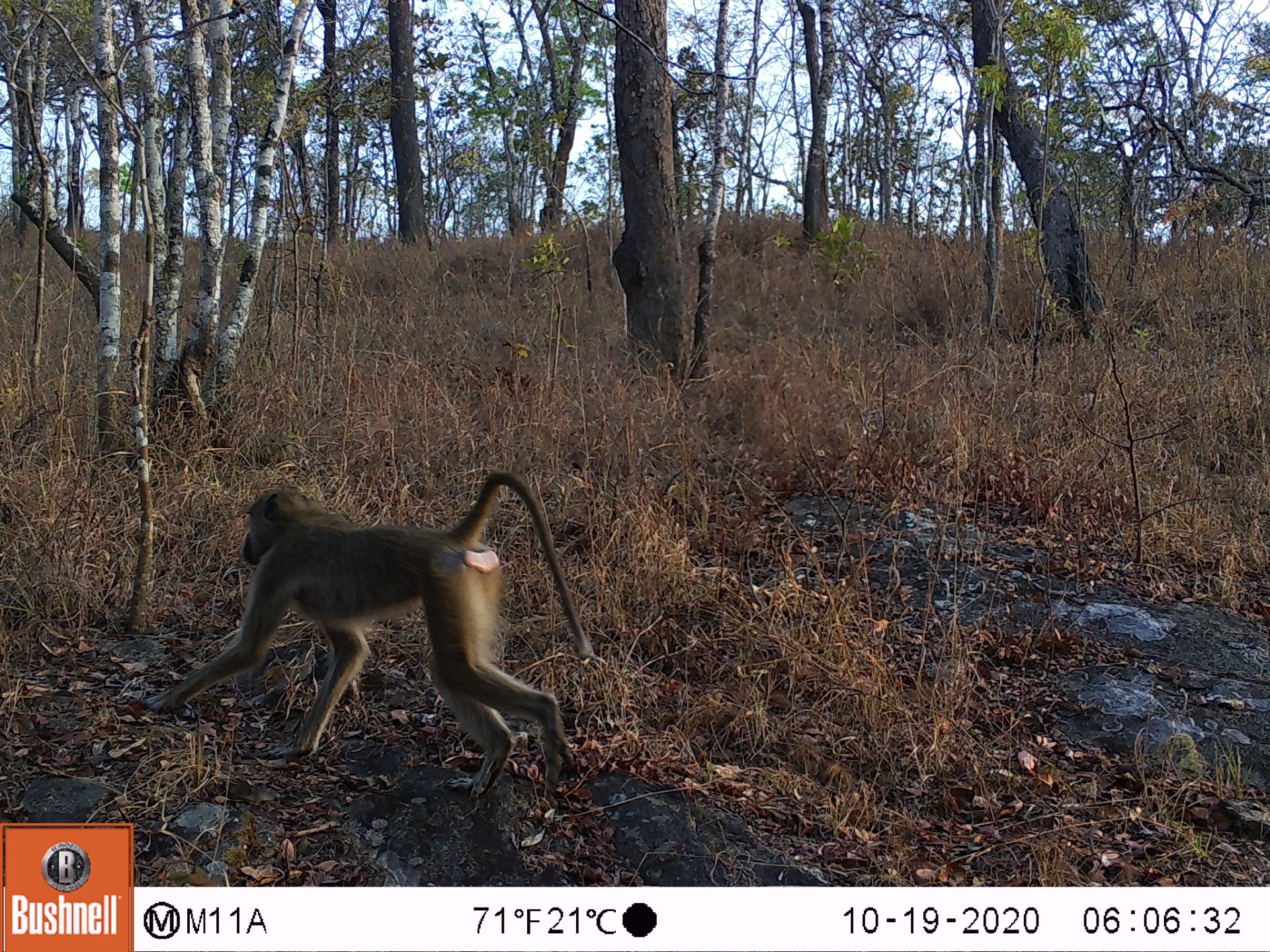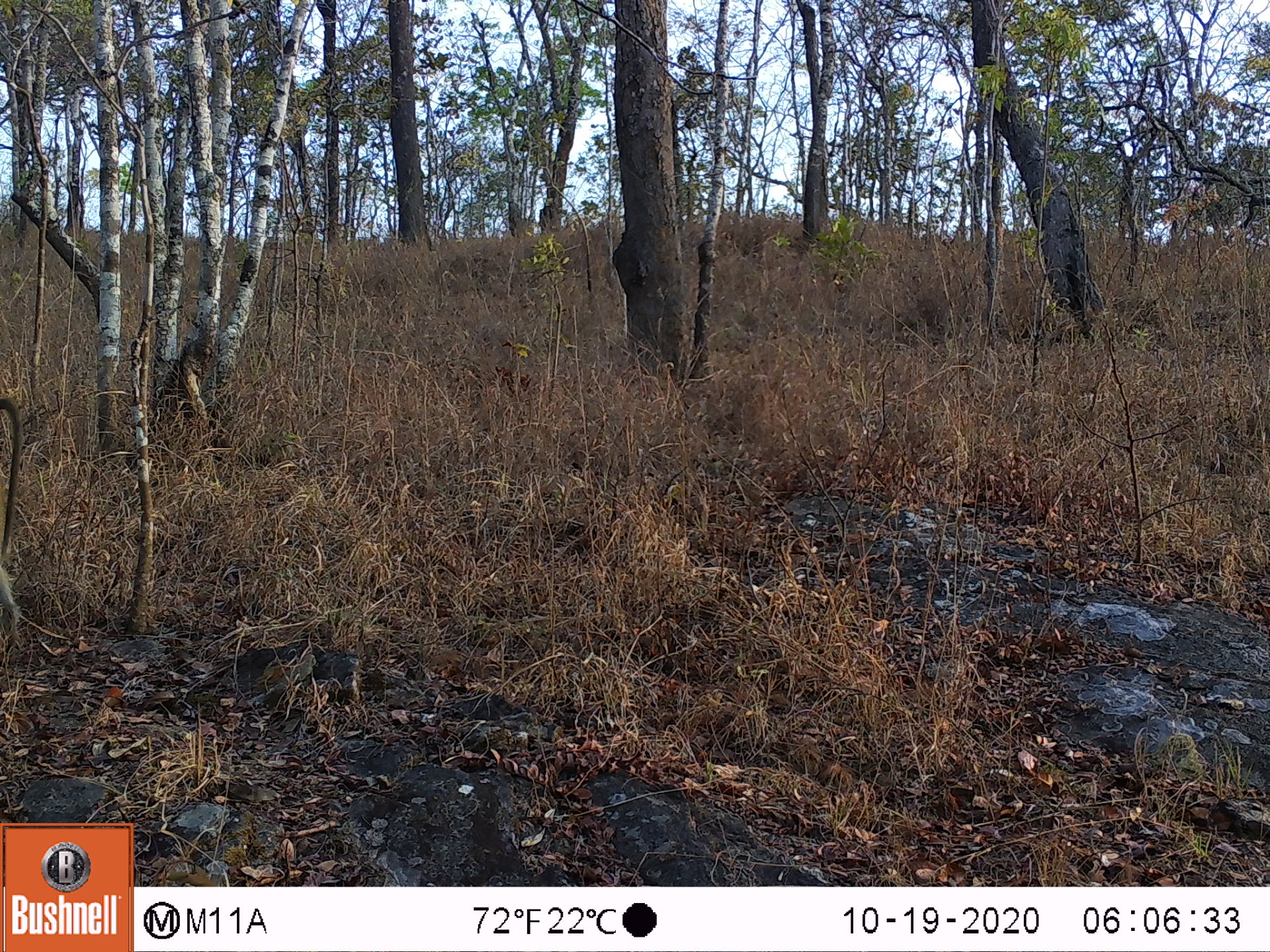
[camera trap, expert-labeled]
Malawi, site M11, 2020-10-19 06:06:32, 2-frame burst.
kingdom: Animalia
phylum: Chordata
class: Mammalia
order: Primates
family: Cercopithecidae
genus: Papio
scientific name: Papio cynocephalus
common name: yellow baboon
Yellow baboon (Papio cynocephalus), count 1.